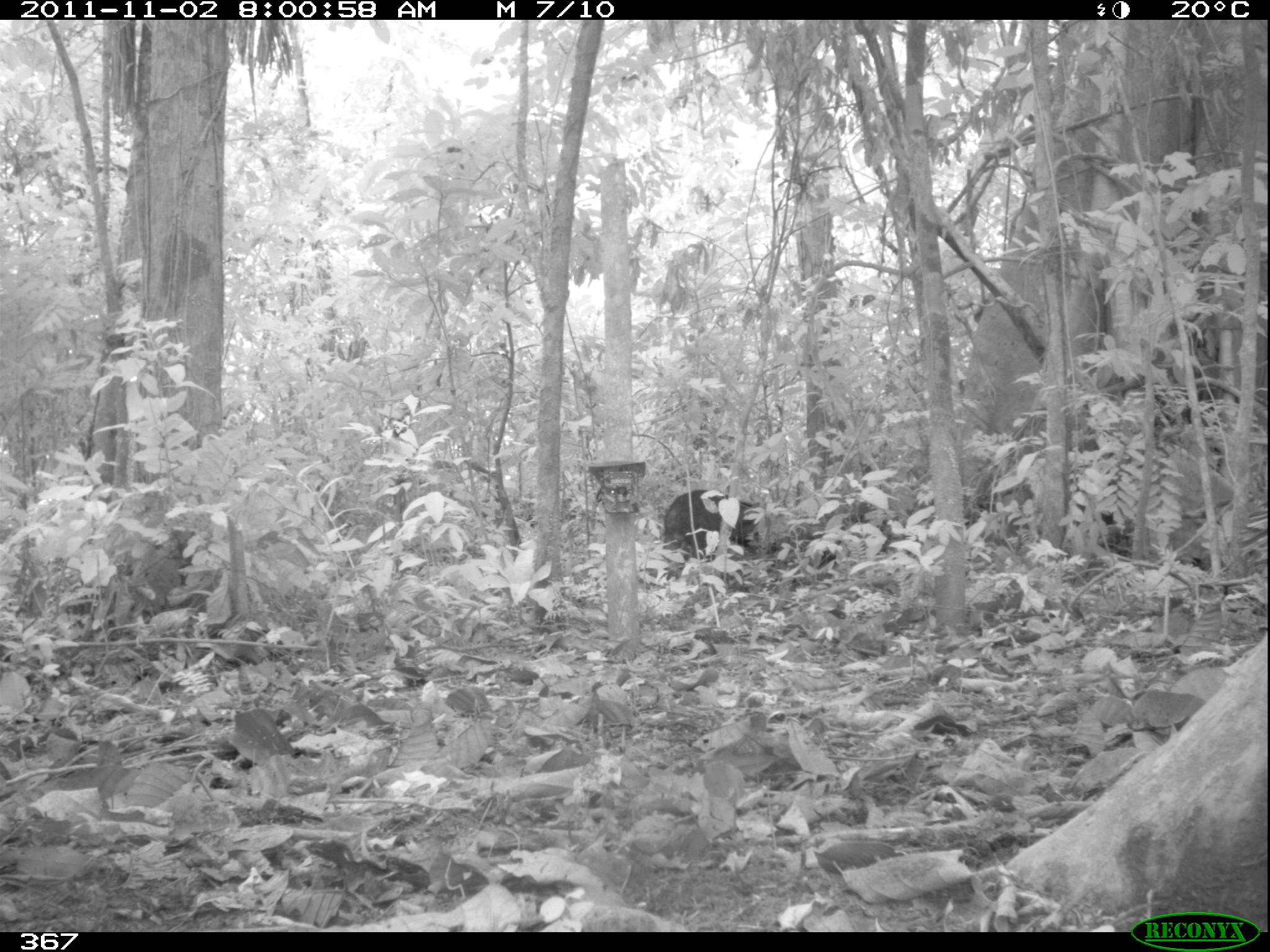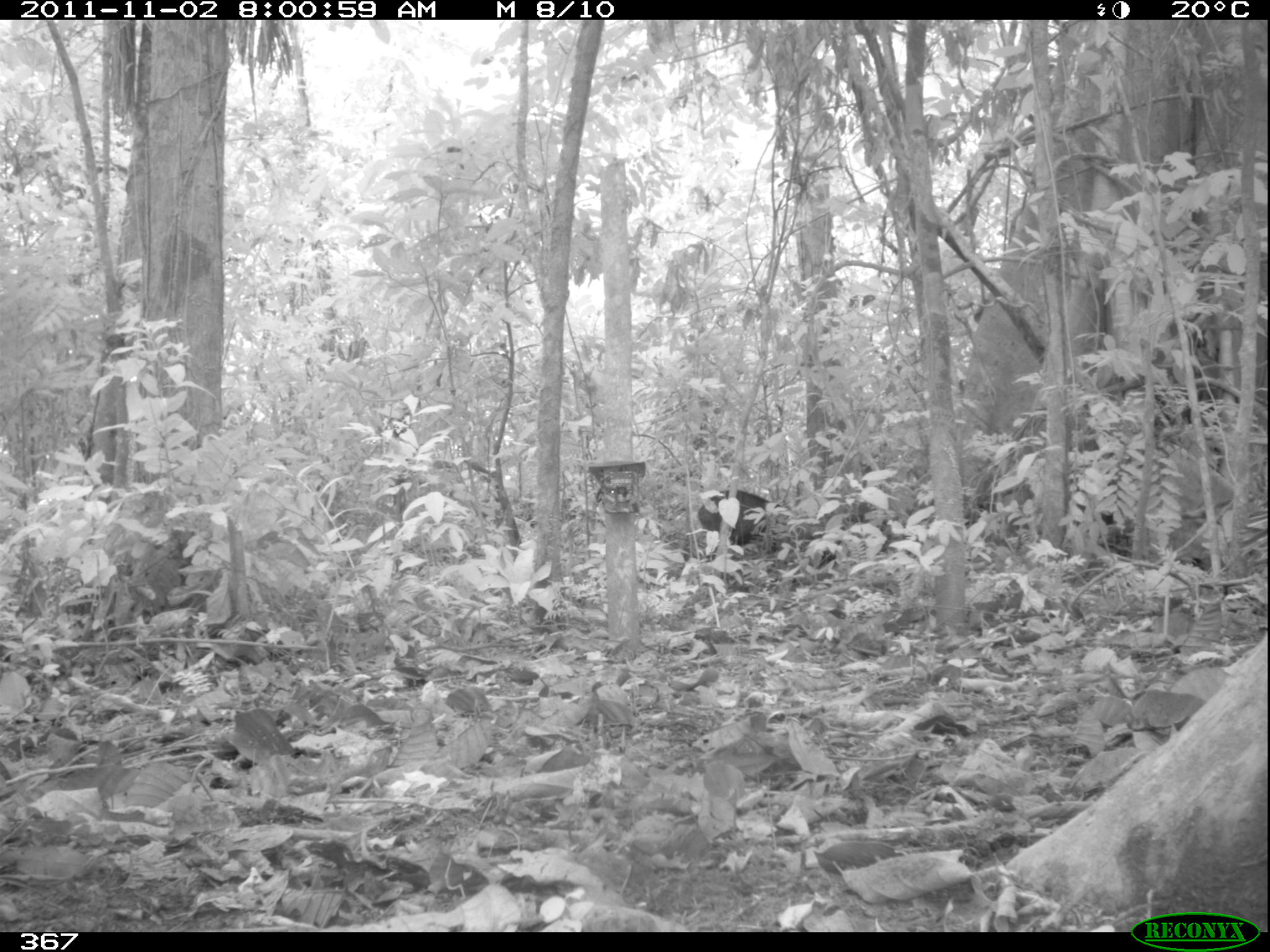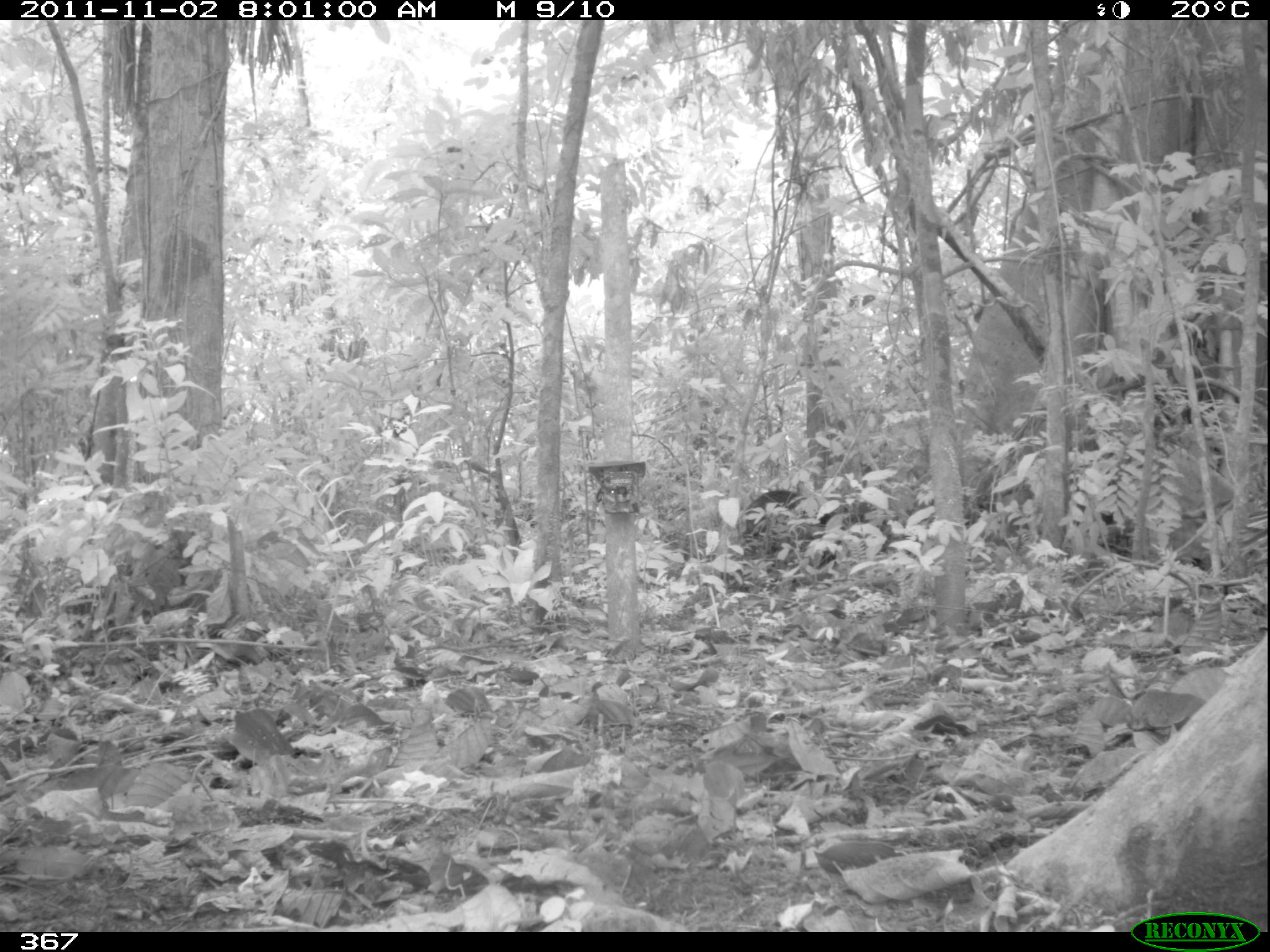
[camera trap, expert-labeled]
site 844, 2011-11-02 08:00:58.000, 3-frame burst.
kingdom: Animalia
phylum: Chordata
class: Mammalia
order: Artiodactyla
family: Tayassuidae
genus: Tayassu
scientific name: Tayassu pecari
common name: white-lipped peccary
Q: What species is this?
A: Tayassu pecari (white-lipped peccary).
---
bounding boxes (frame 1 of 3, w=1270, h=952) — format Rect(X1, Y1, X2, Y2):
tayassu pecari: Rect(661, 487, 762, 565)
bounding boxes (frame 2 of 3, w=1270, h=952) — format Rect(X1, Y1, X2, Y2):
tayassu pecari: Rect(697, 488, 782, 558)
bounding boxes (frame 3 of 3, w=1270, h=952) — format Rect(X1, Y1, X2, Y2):
tayassu pecari: Rect(735, 488, 836, 570)